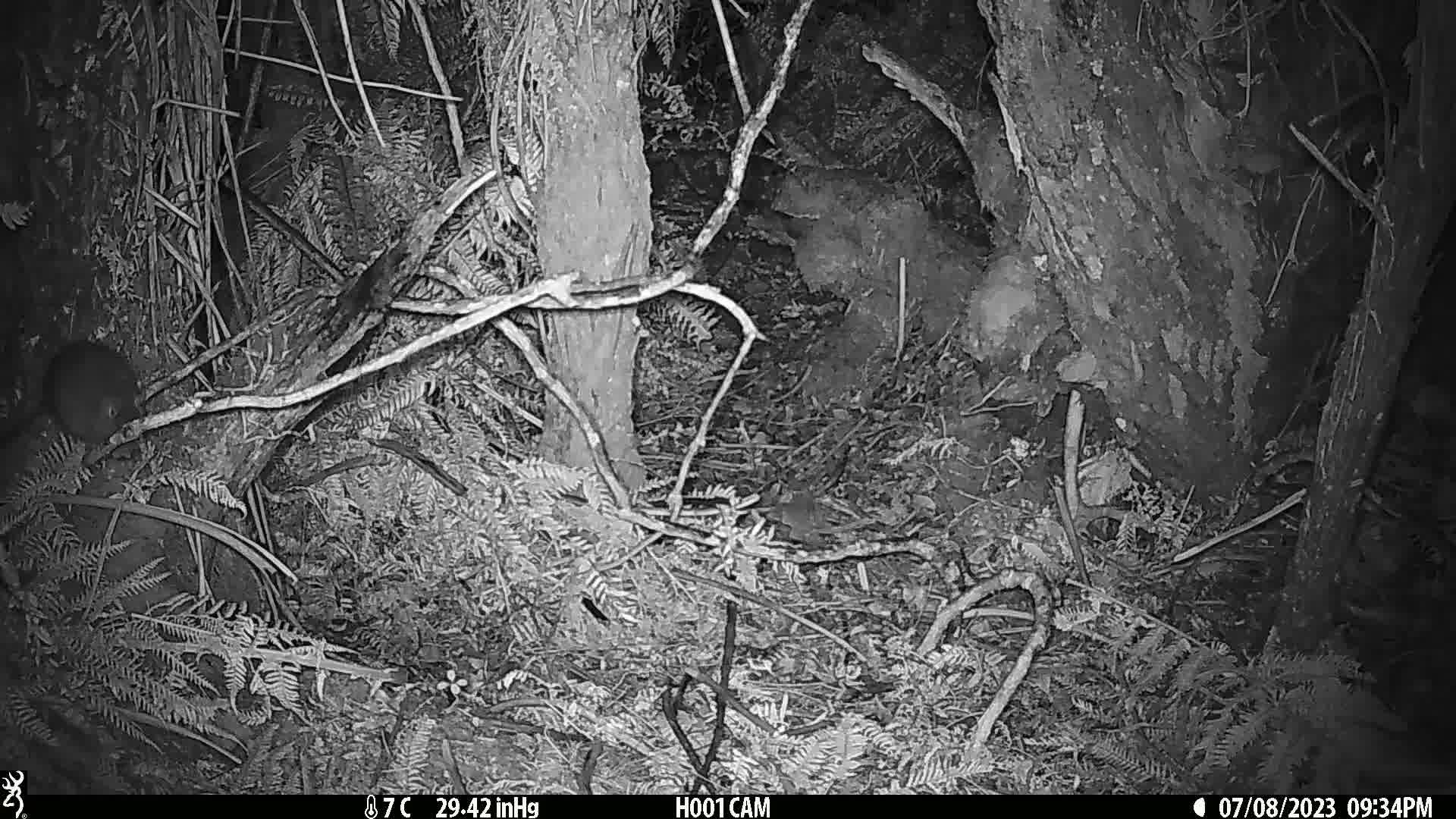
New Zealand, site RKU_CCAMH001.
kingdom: Animalia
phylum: Chordata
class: Mammalia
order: Rodentia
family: Muridae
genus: Rattus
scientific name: Rattus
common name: rat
Rat (Rattus).